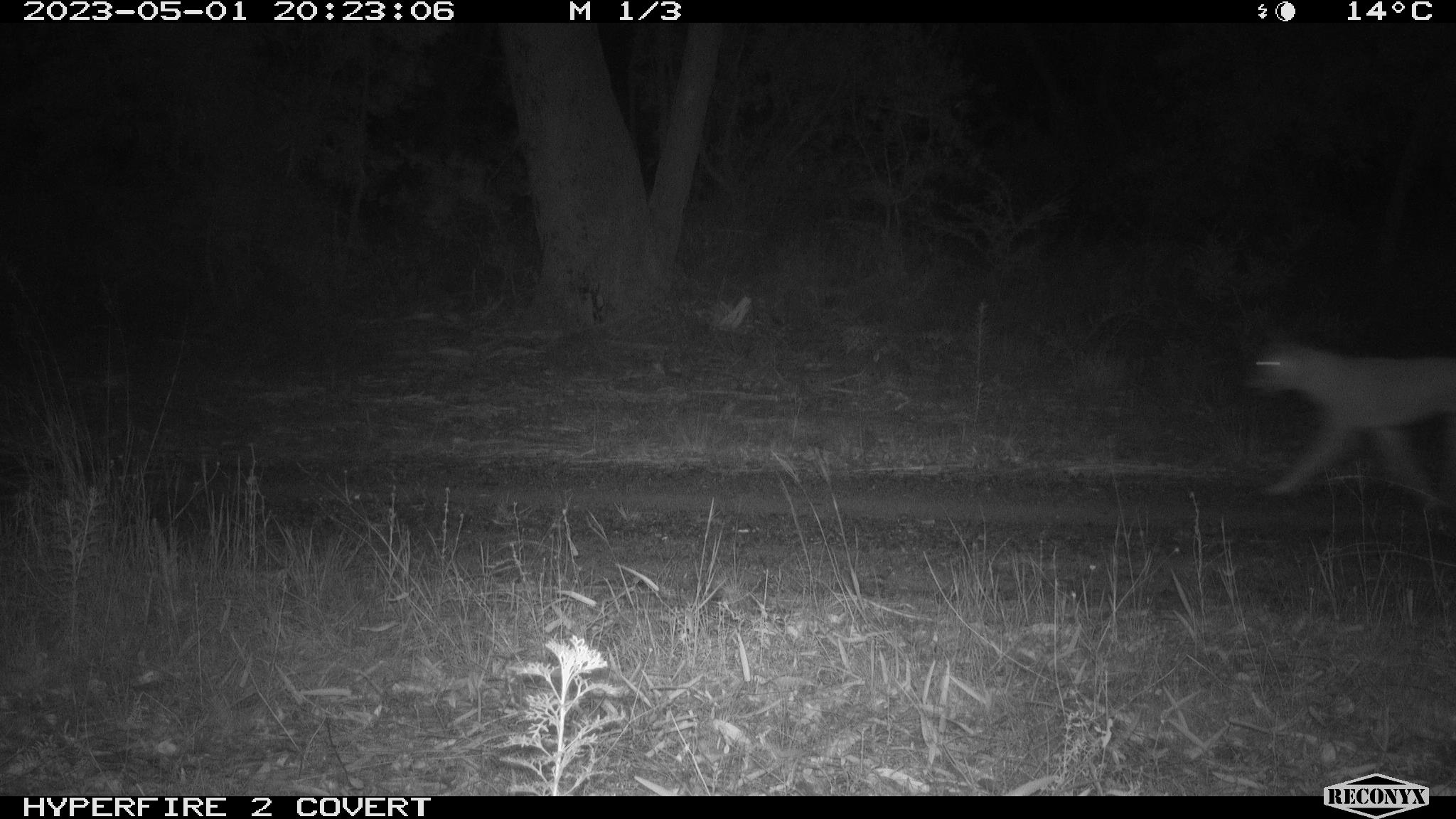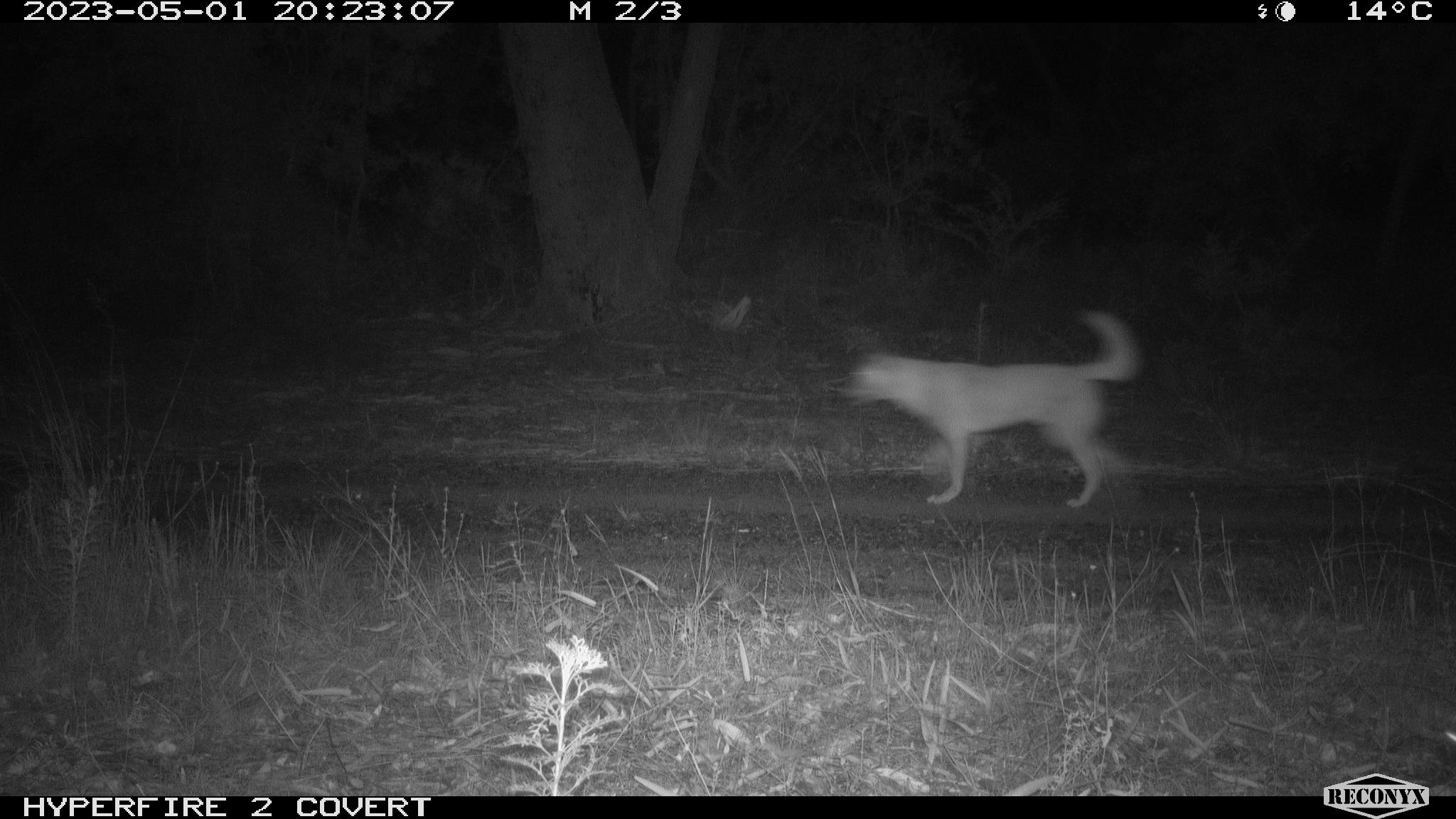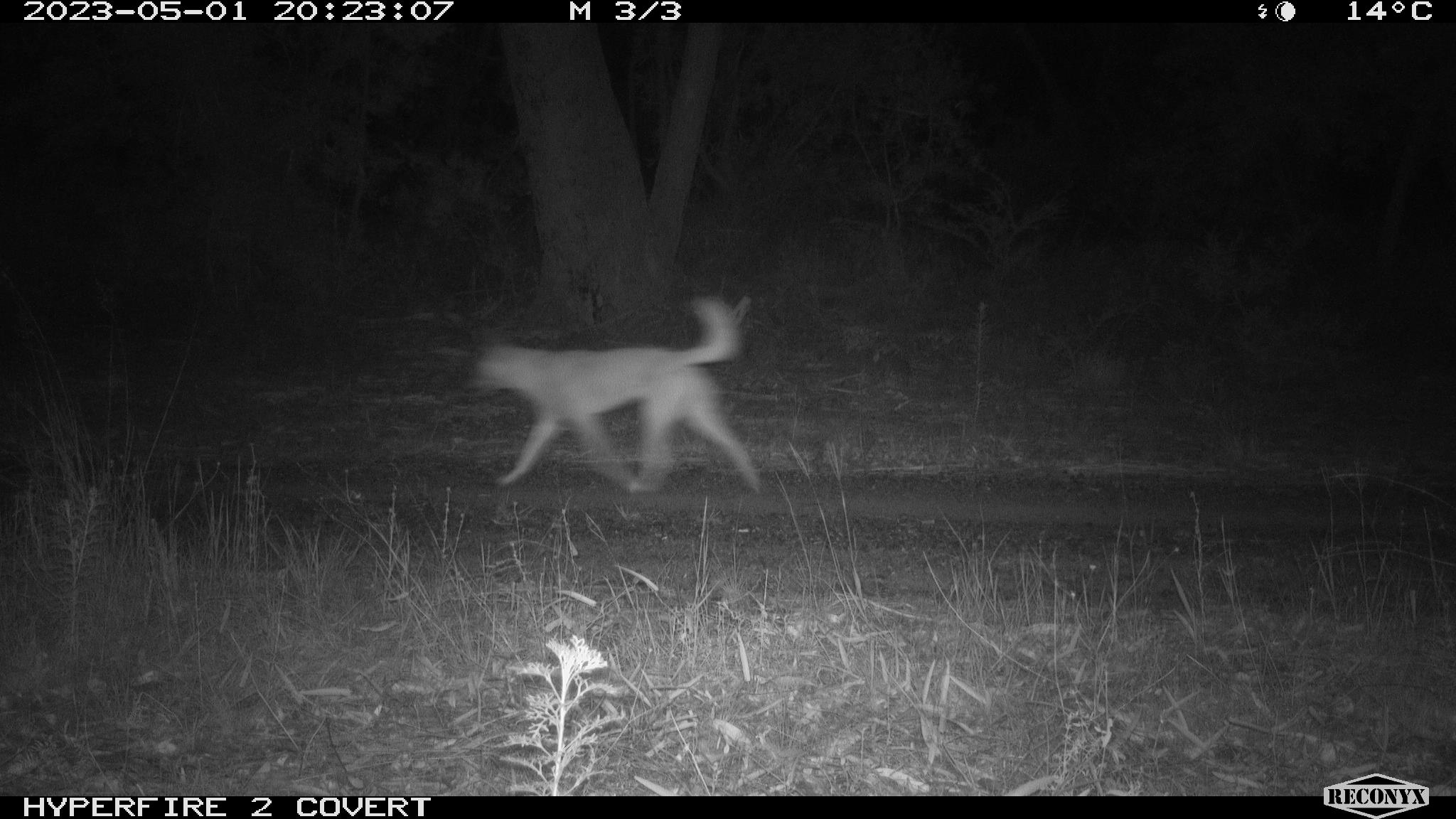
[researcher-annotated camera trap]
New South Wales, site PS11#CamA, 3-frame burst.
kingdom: Animalia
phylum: Chordata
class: Mammalia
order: Carnivora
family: Canidae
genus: Canis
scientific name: Canis familiaris dingo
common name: dingo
Dingo (Canis familiaris dingo).